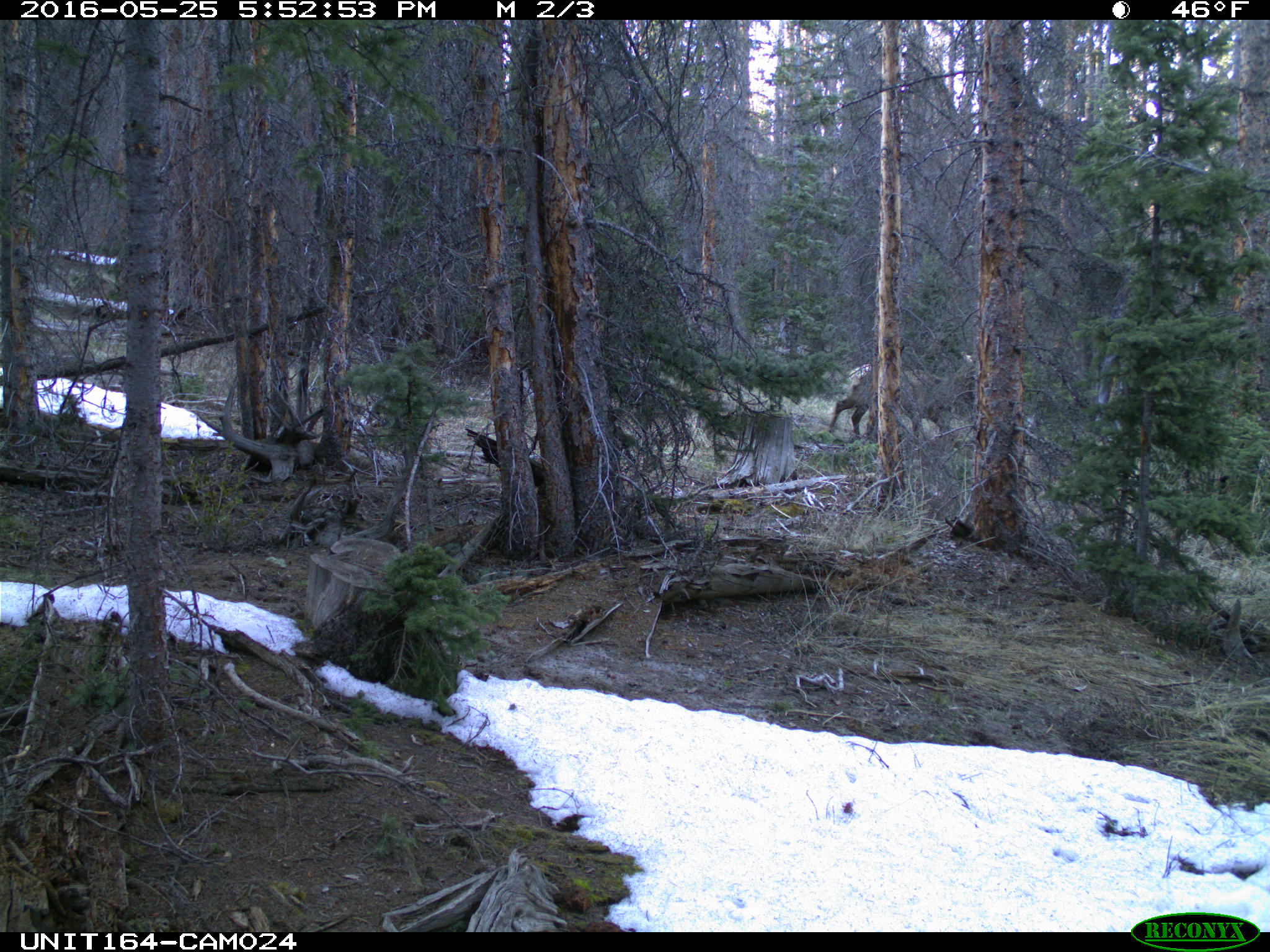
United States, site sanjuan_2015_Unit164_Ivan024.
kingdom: Animalia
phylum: Chordata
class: Mammalia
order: Artiodactyla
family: Cervidae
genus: Cervus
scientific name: Cervus elaphus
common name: red deer